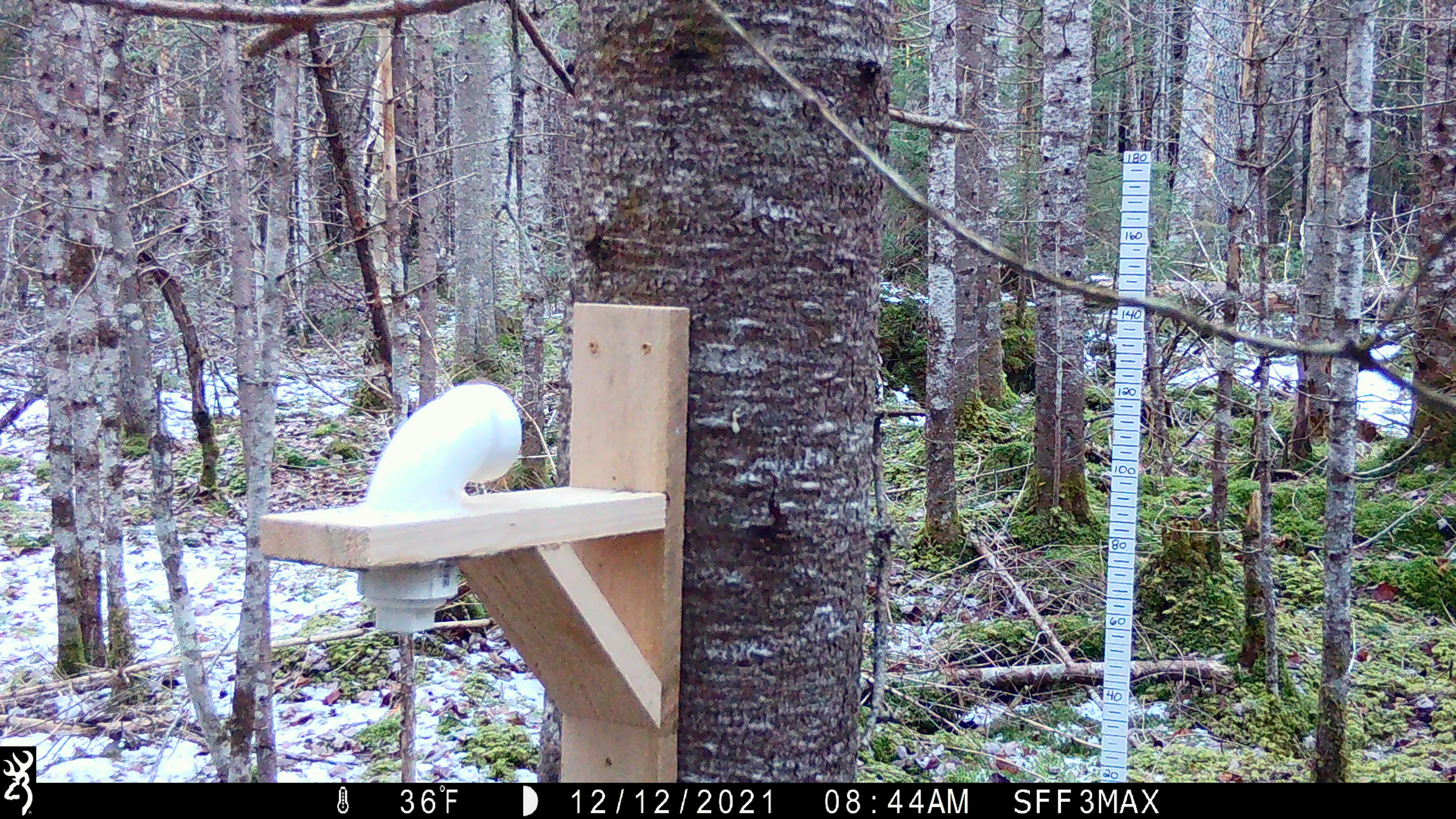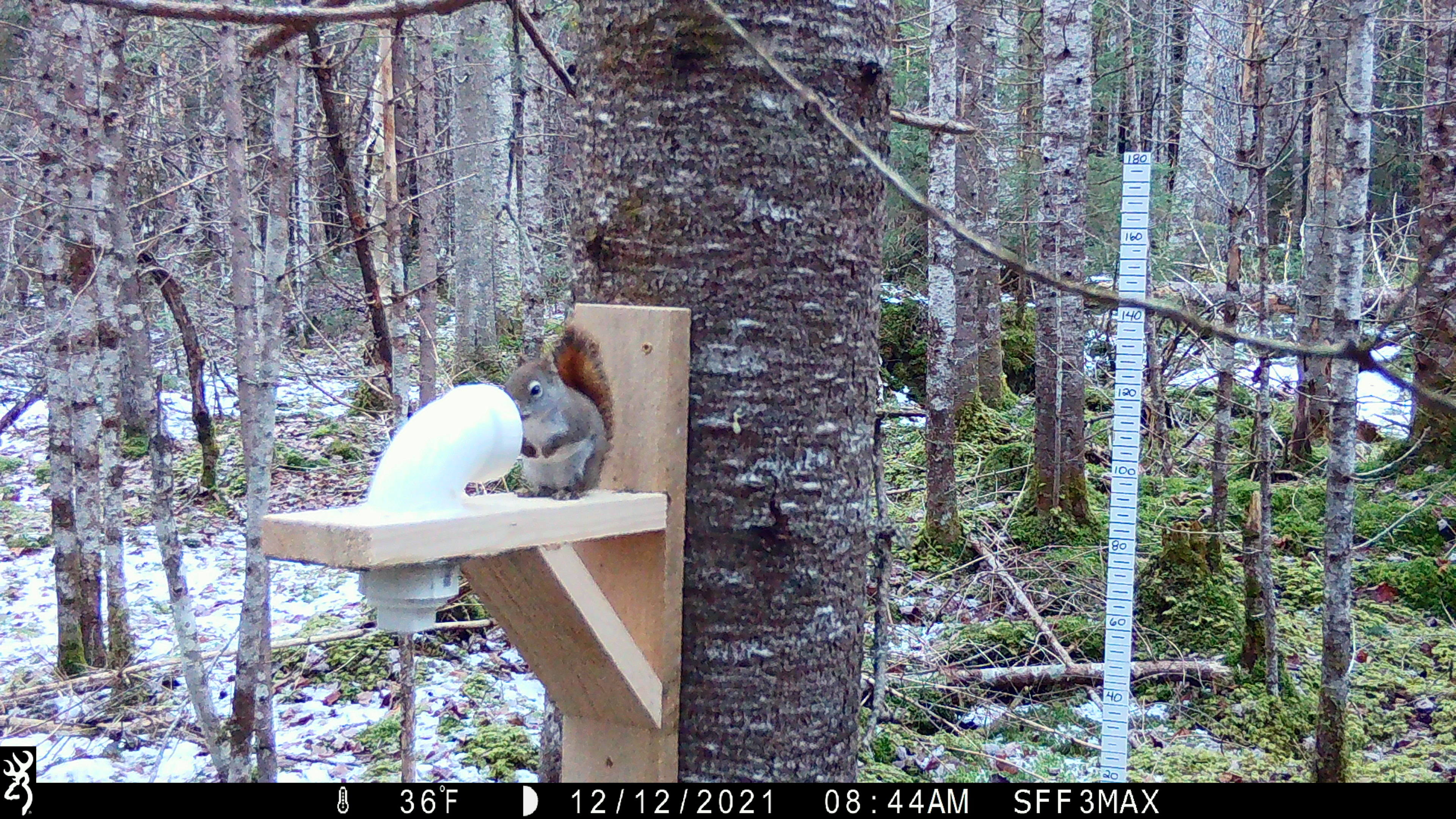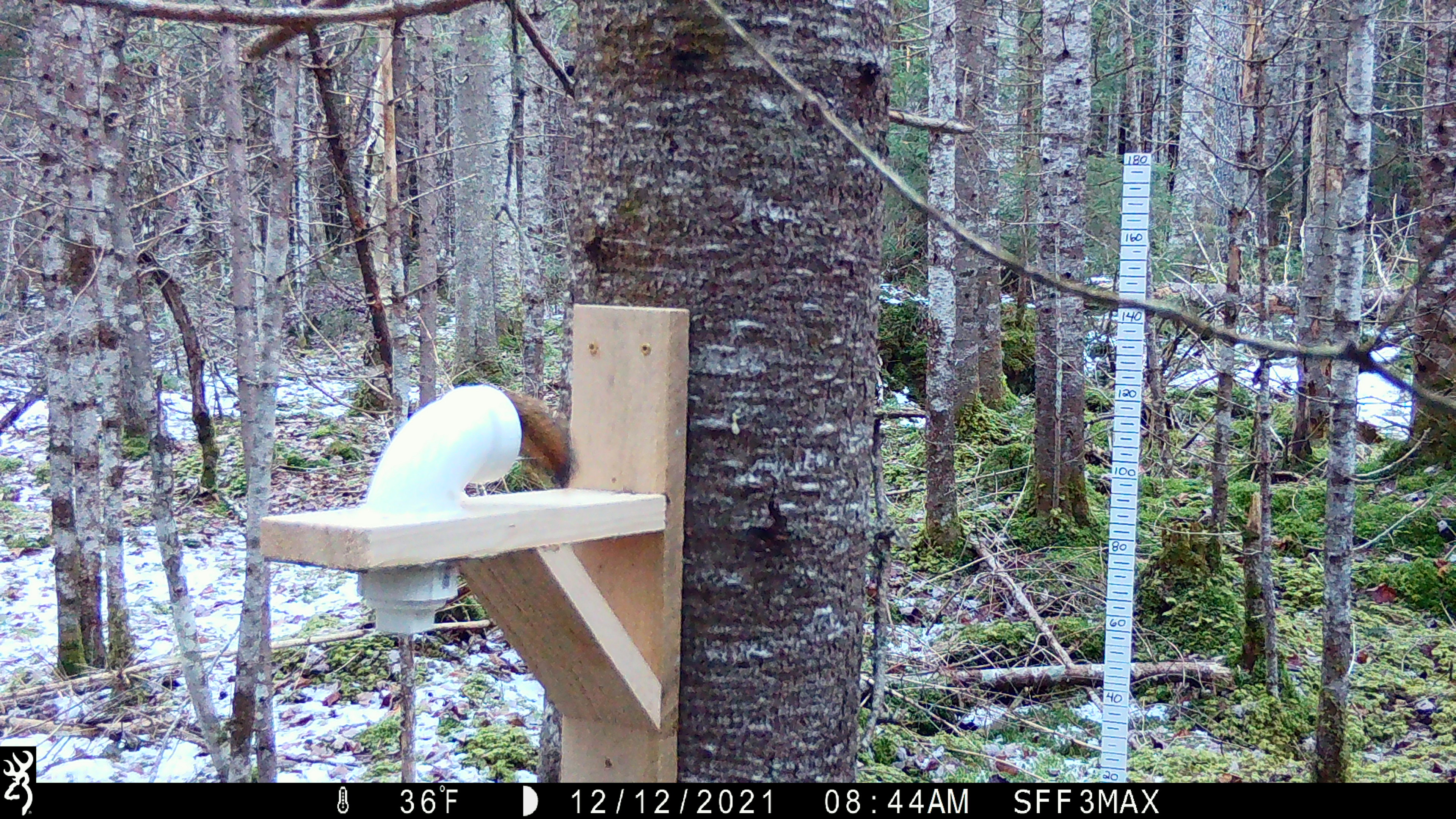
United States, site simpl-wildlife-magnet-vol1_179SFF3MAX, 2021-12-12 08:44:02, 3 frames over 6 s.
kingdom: Animalia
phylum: Chordata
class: Mammalia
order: Rodentia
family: Sciuridae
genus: Tamiasciurus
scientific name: Tamiasciurus hudsonicus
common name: red squirrel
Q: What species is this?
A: Red squirrel (Tamiasciurus hudsonicus).